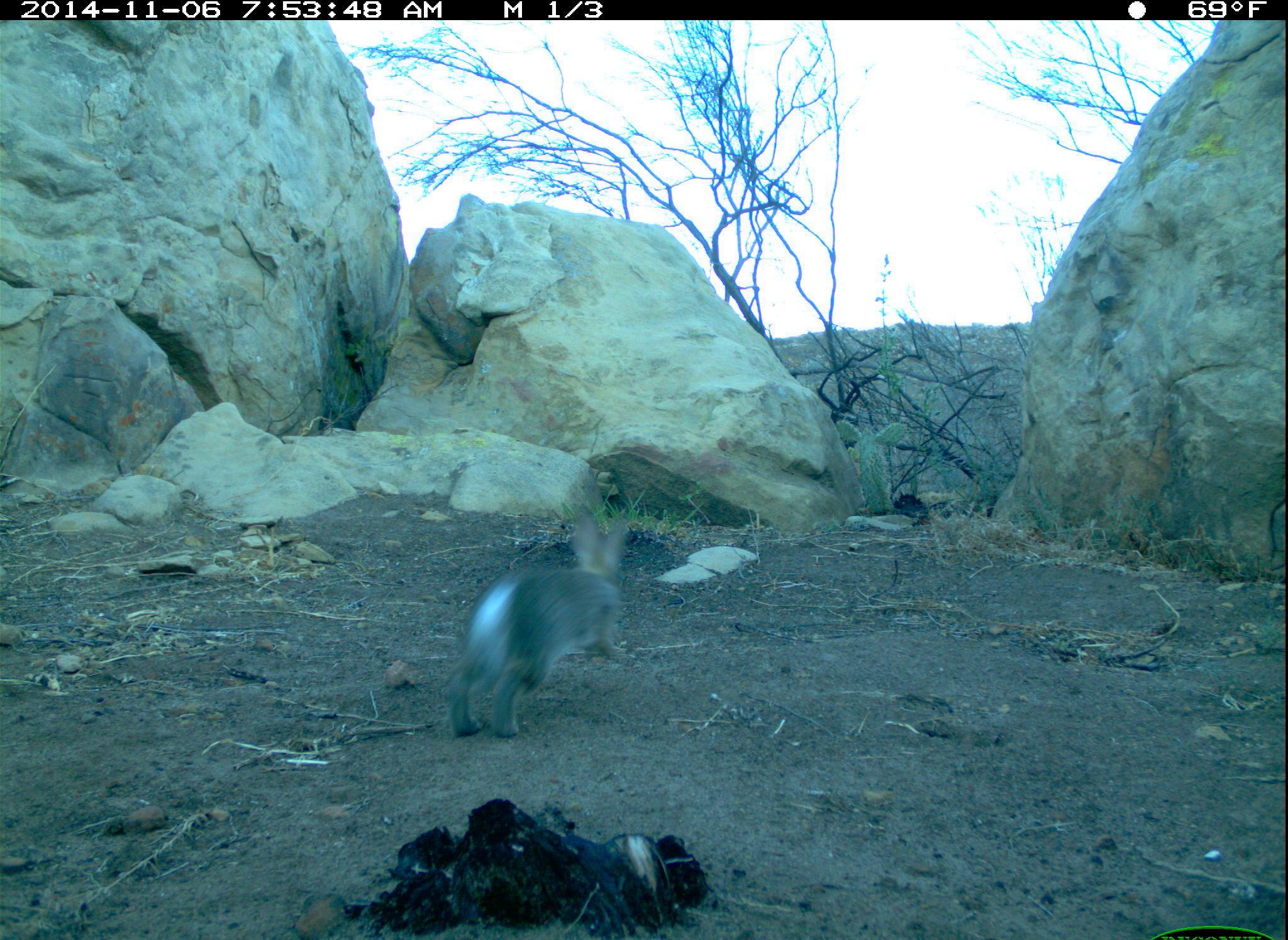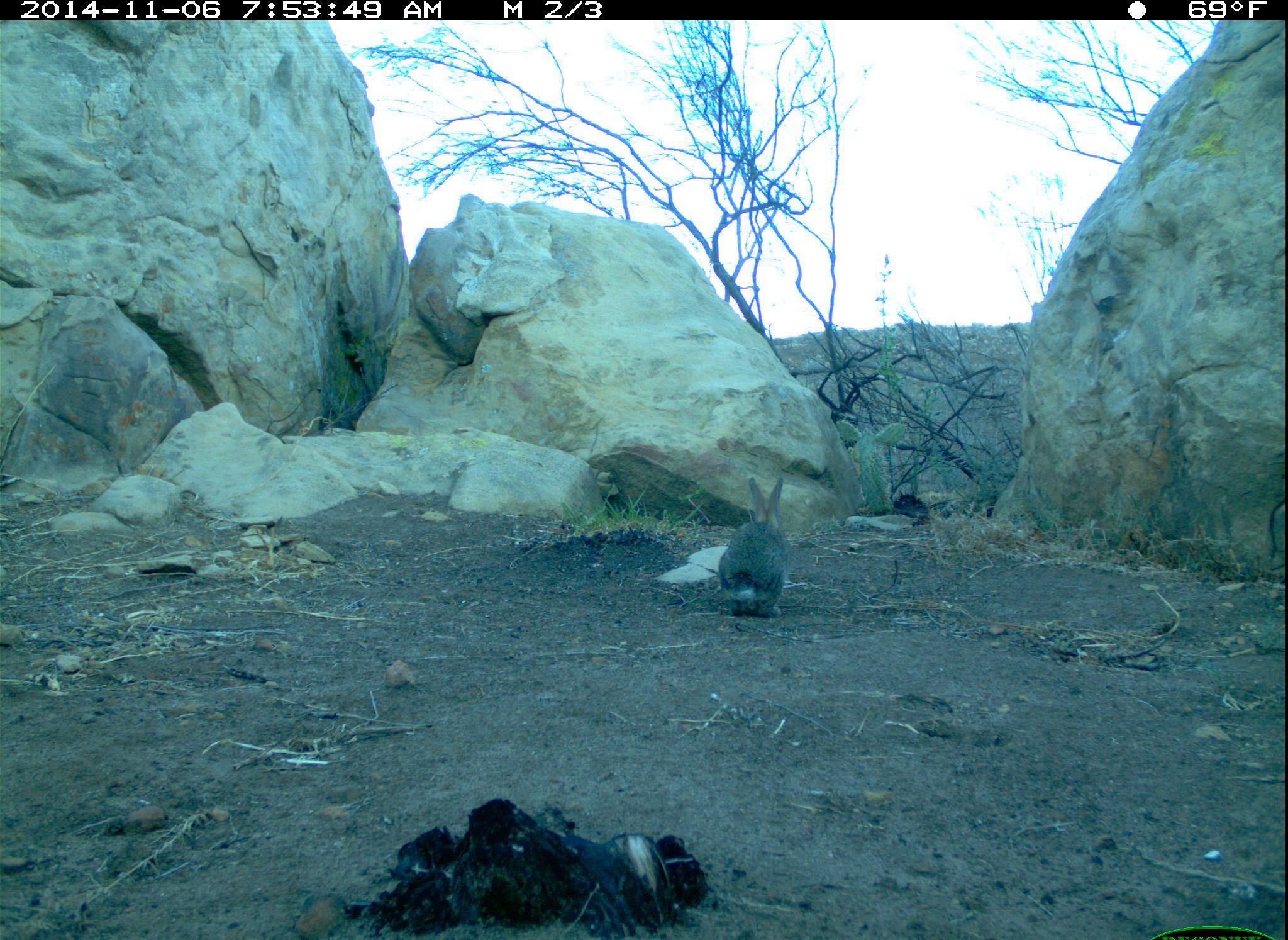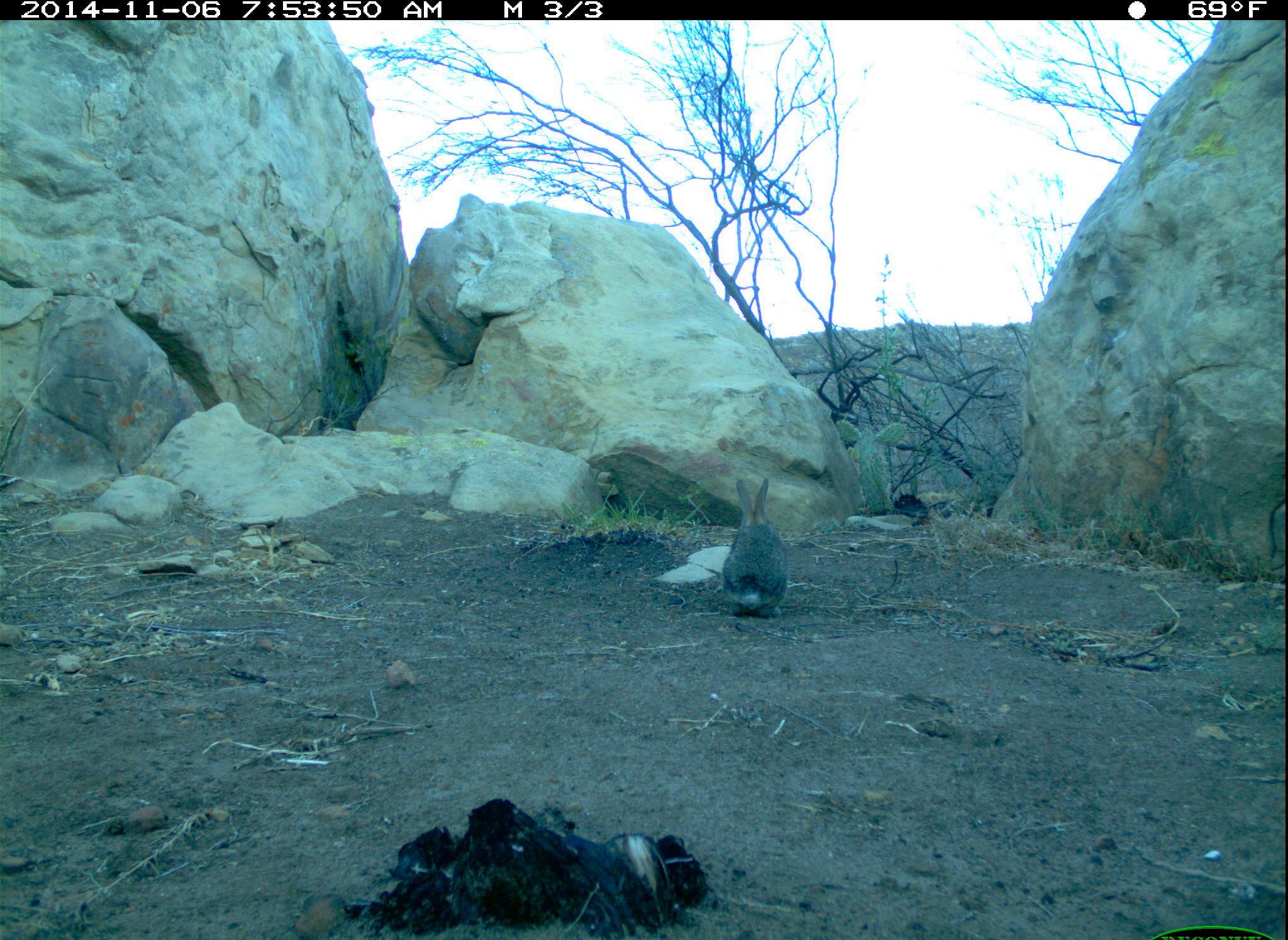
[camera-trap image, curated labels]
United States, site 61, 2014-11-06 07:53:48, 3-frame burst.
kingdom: Animalia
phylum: Chordata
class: Mammalia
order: Lagomorpha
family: Leporidae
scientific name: Leporidae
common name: rabbits and hares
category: rabbit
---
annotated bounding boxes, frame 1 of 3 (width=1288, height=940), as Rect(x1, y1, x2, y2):
rabbit: Rect(441, 470, 657, 746)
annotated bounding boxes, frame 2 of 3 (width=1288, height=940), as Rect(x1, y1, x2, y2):
rabbit: Rect(713, 477, 800, 628)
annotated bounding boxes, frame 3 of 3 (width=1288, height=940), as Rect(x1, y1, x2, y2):
rabbit: Rect(705, 464, 805, 633)